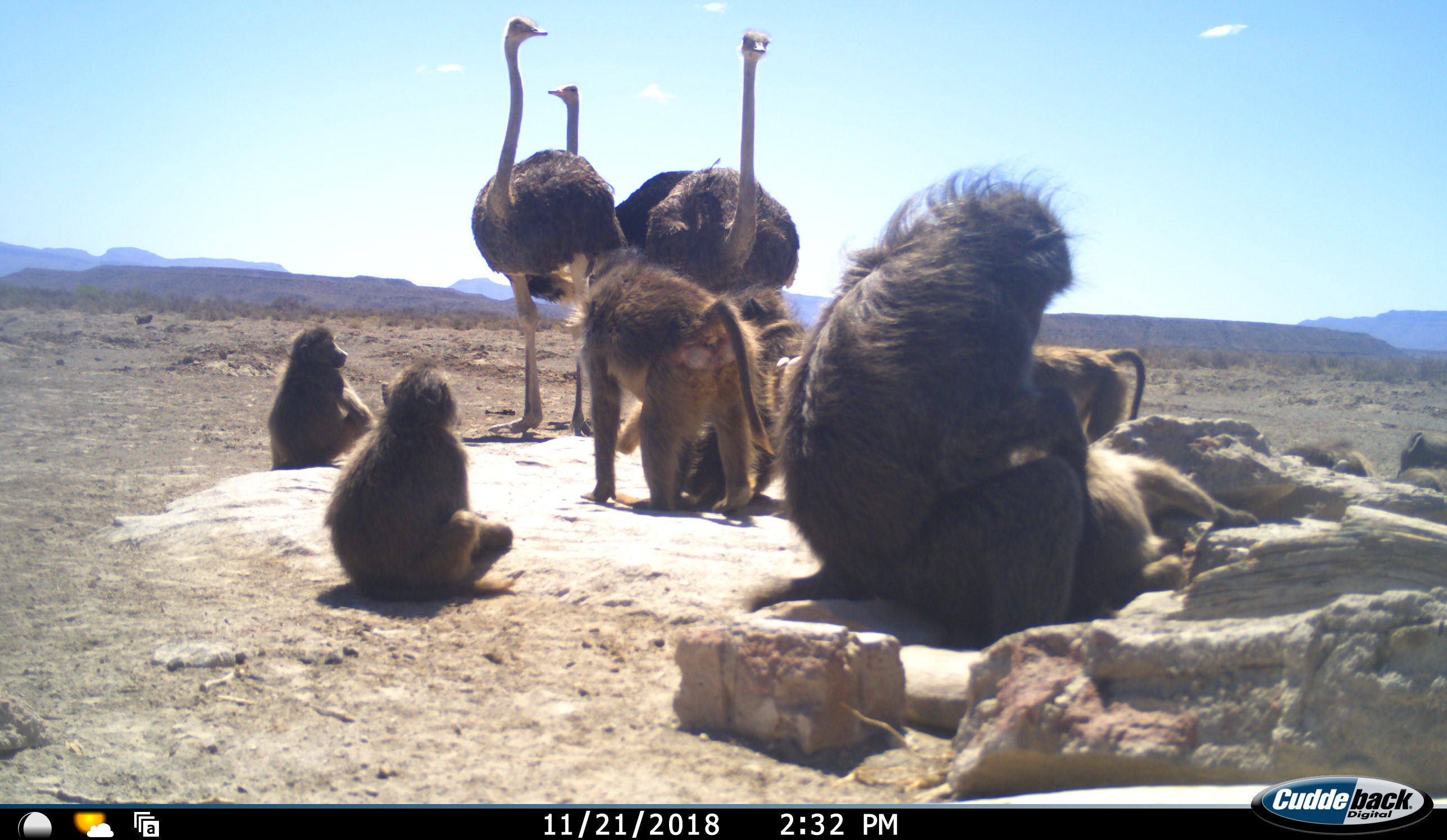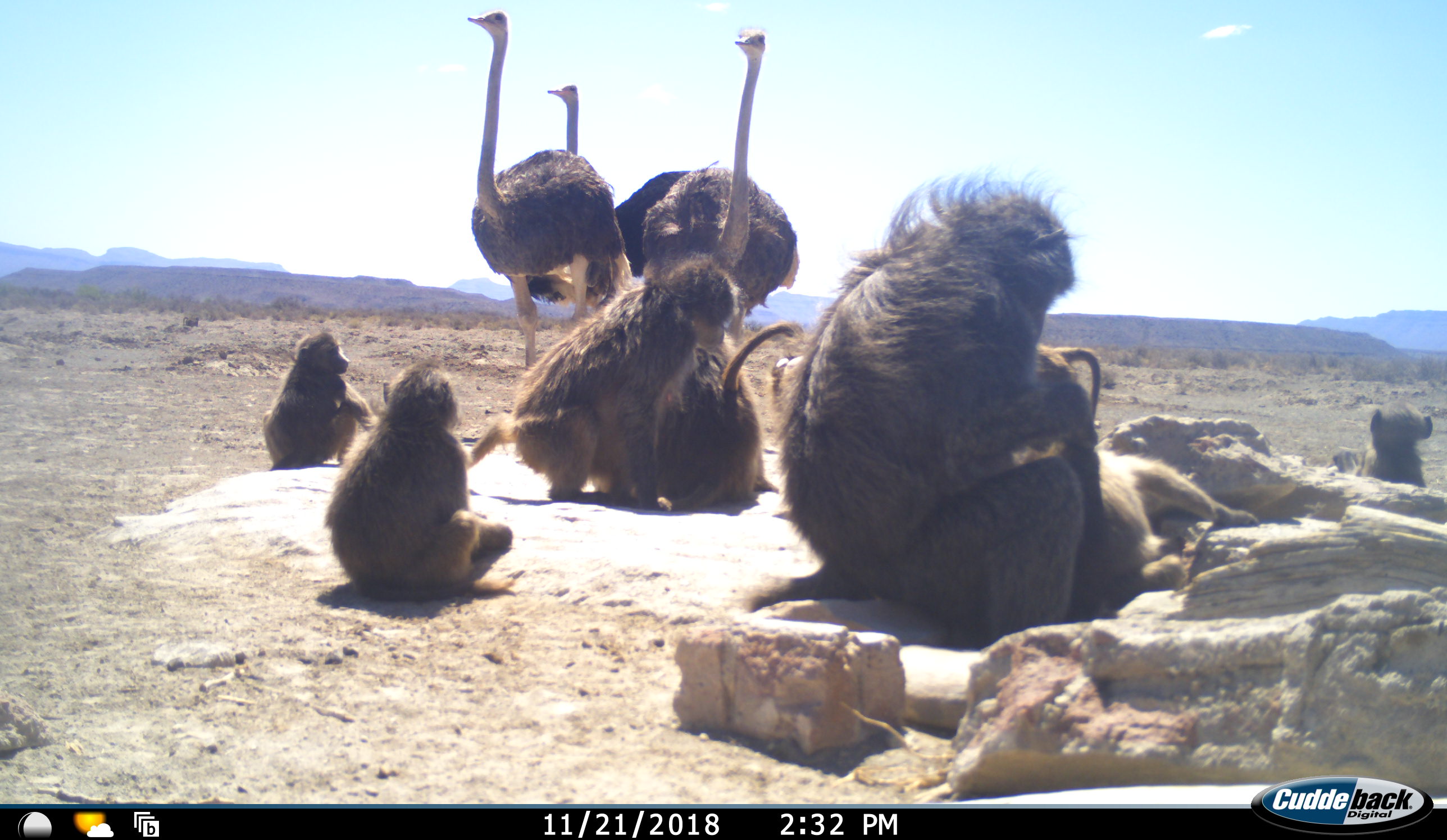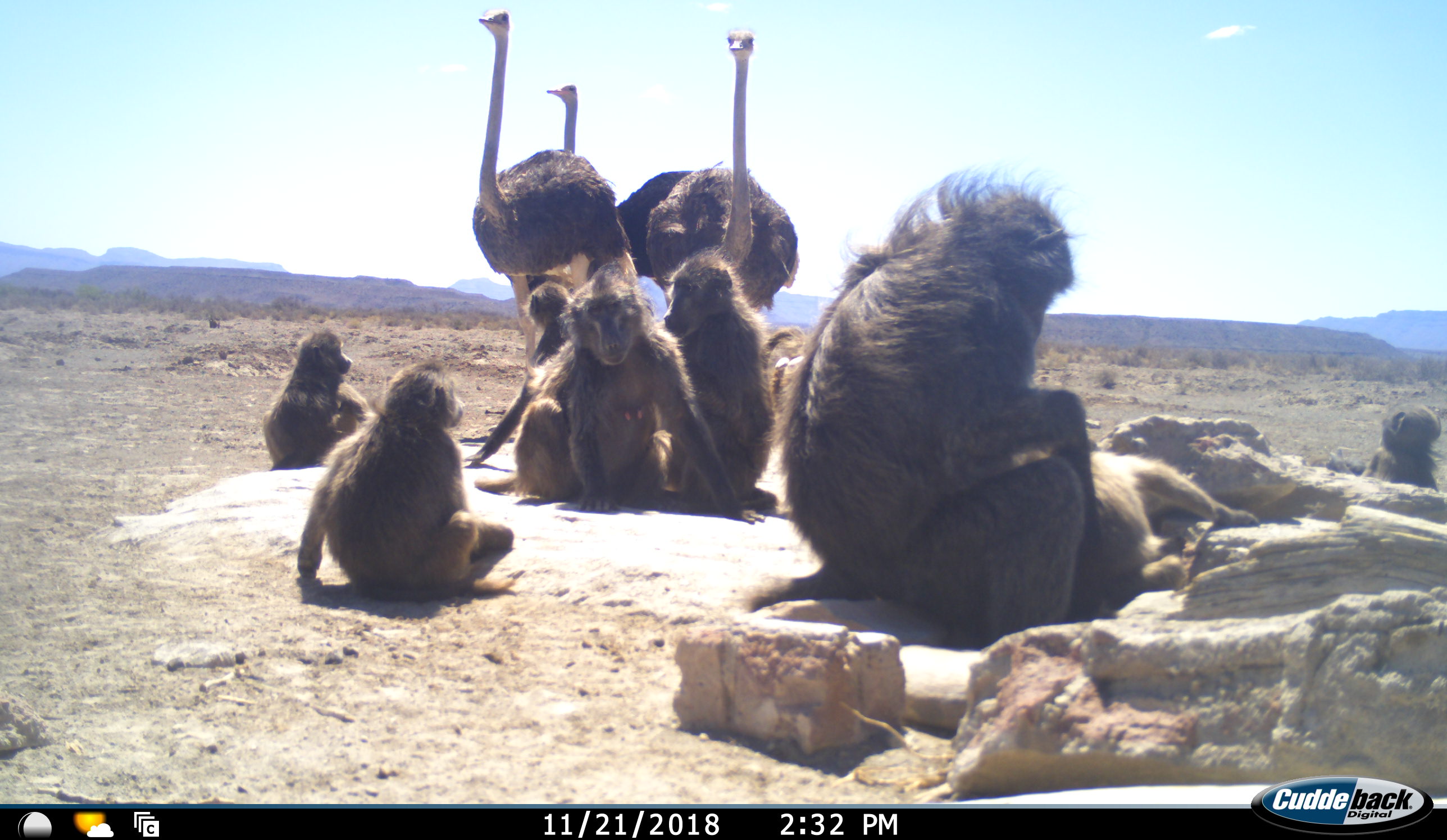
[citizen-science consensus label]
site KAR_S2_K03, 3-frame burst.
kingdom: Animalia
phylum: Chordata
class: Mammalia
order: Primates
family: Cercopithecidae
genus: Papio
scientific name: Papio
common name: baboon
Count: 8.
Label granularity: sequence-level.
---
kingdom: Animalia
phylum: Chordata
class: Aves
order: Struthioniformes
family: Struthionidae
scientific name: Struthionidae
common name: ostrich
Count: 3.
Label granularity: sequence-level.